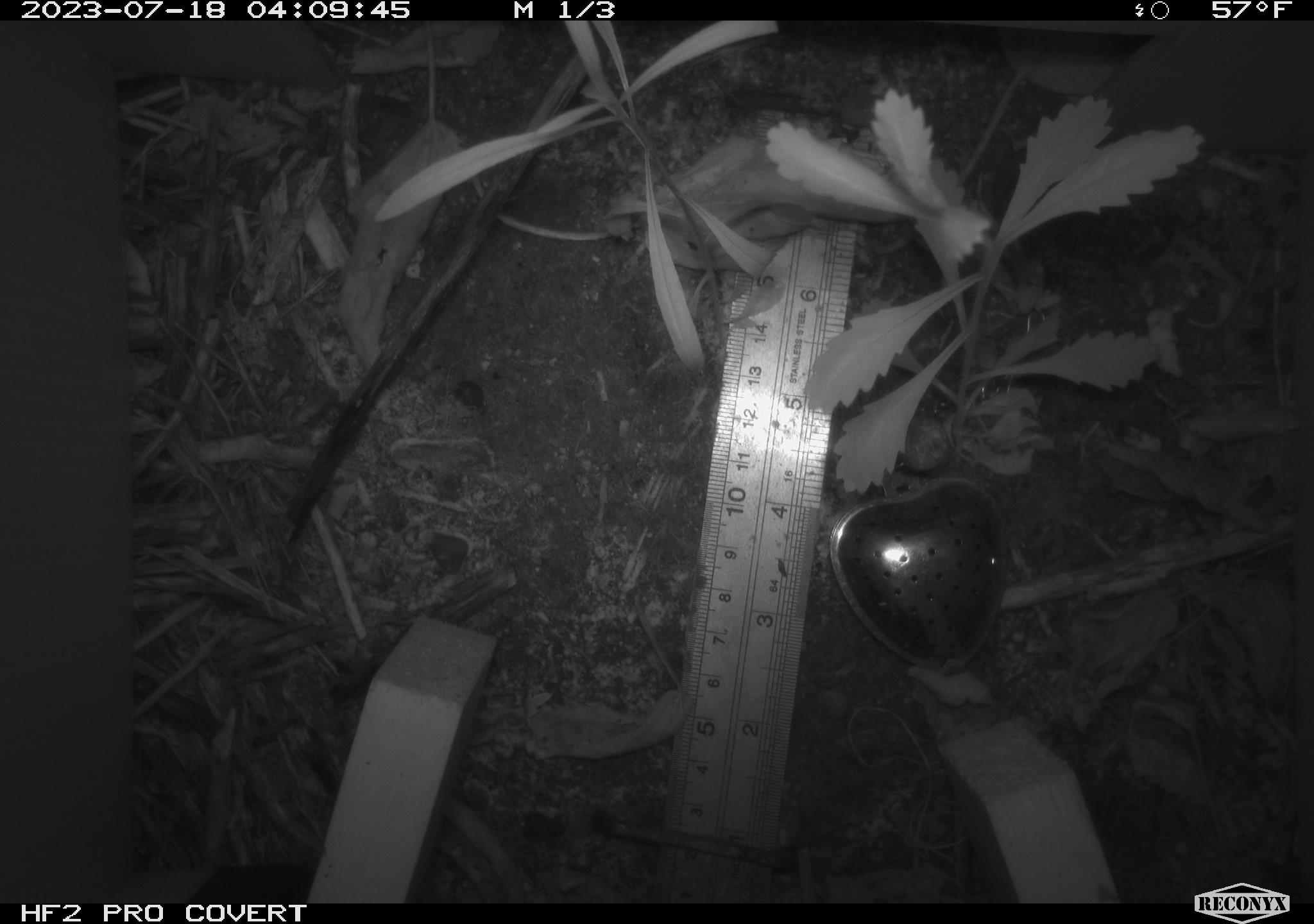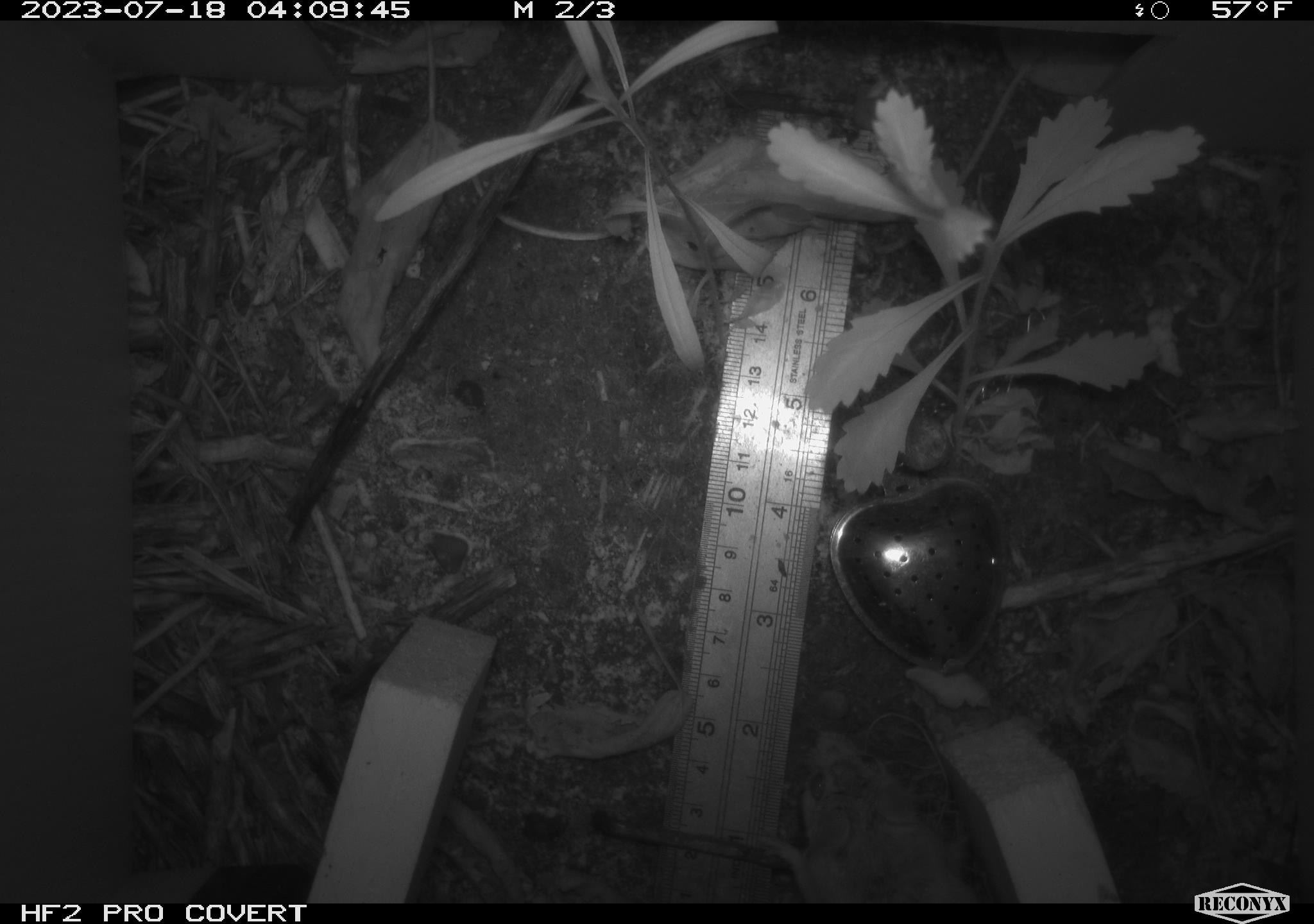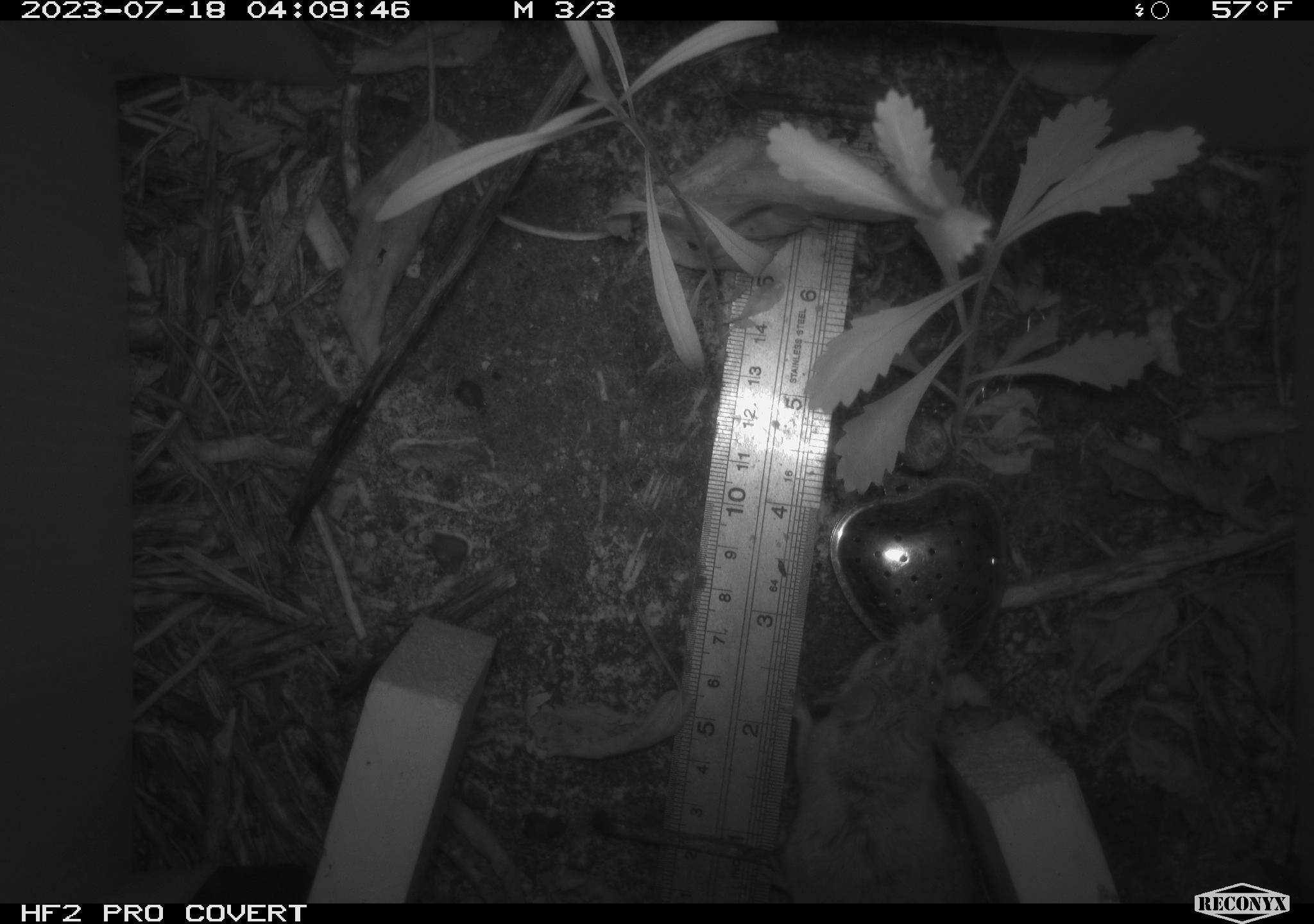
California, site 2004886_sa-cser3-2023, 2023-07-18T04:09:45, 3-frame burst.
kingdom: Animalia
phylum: Chordata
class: Mammalia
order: Rodentia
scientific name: Rodentia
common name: mouse species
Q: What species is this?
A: Mouse species (Rodentia).